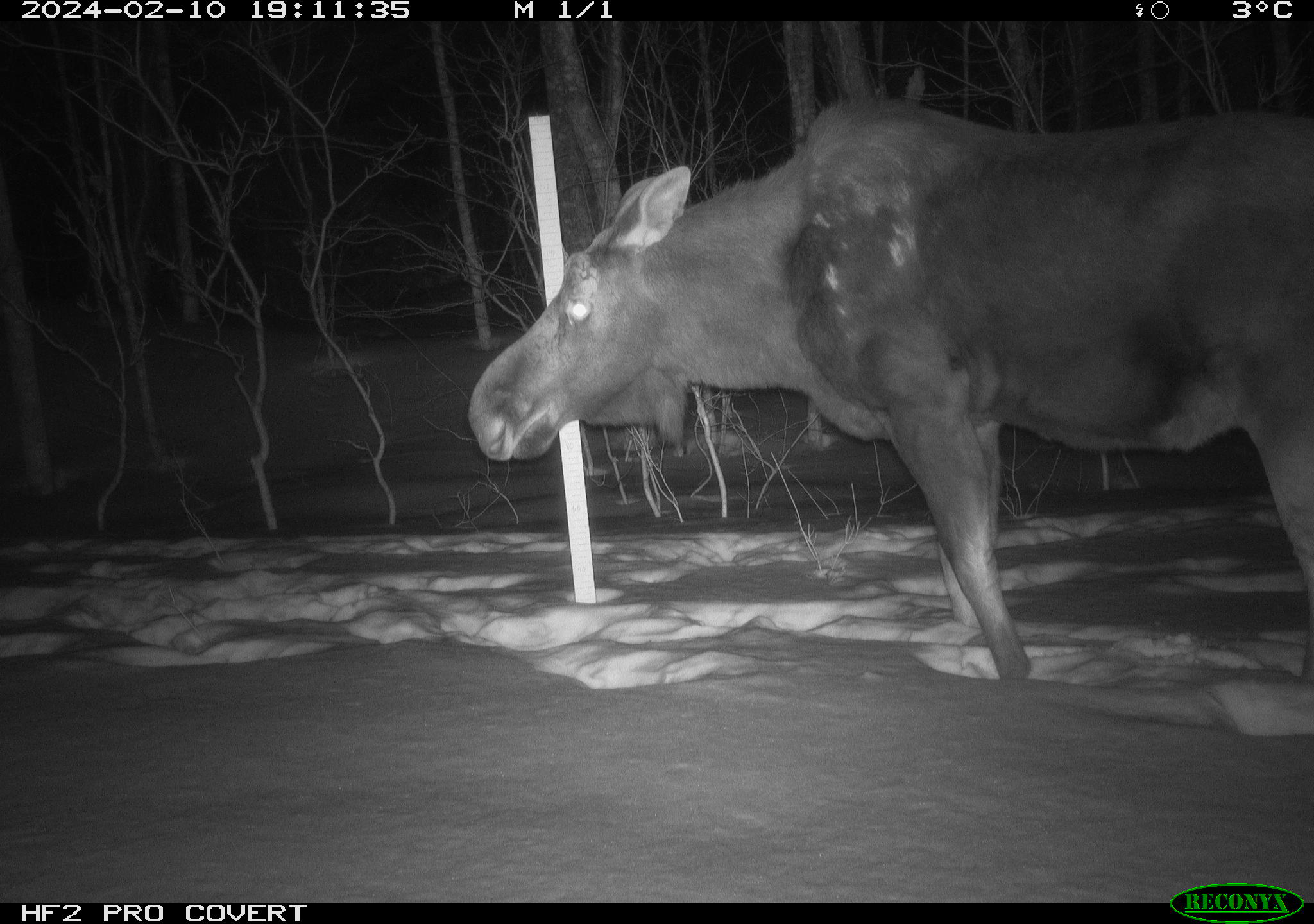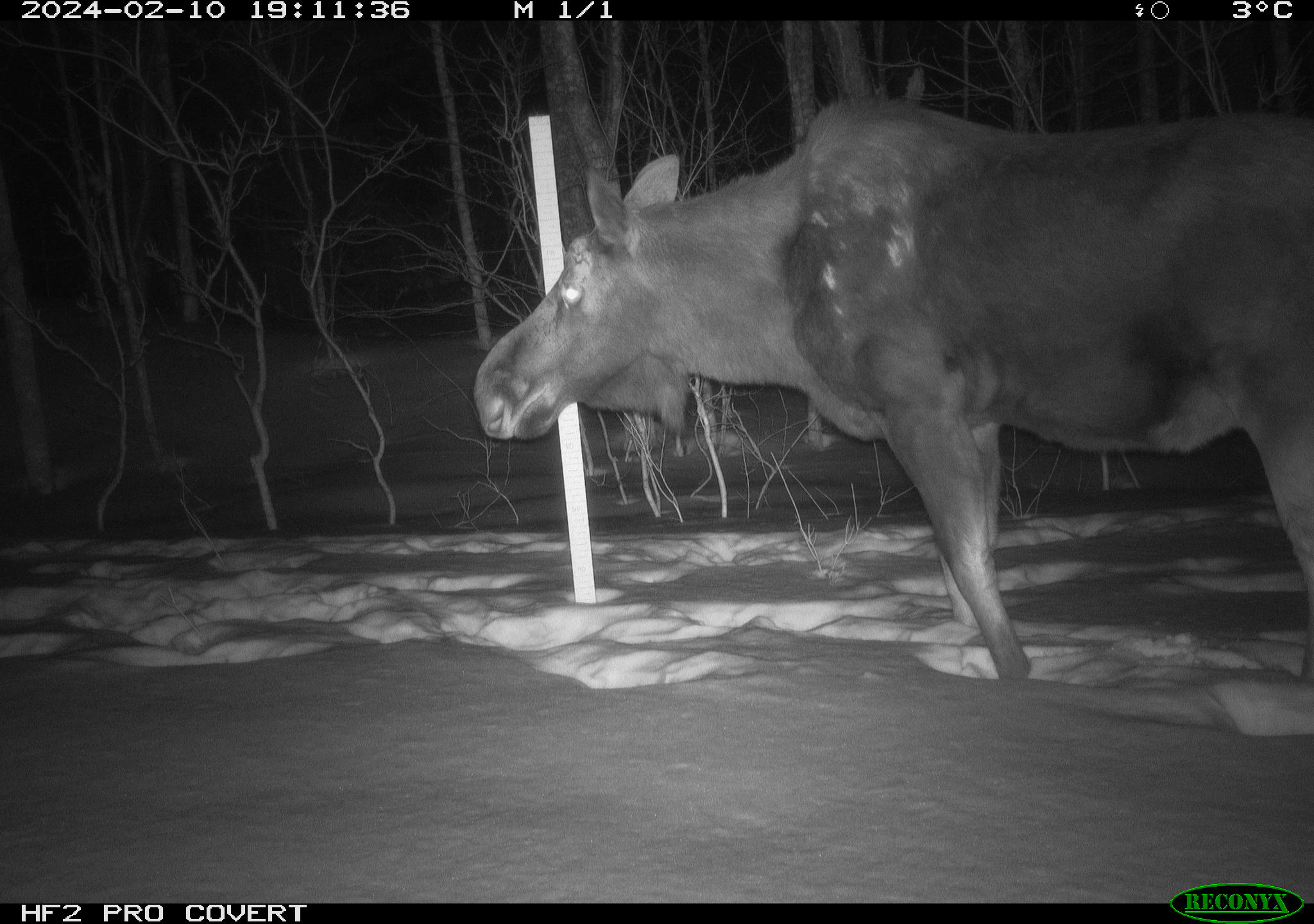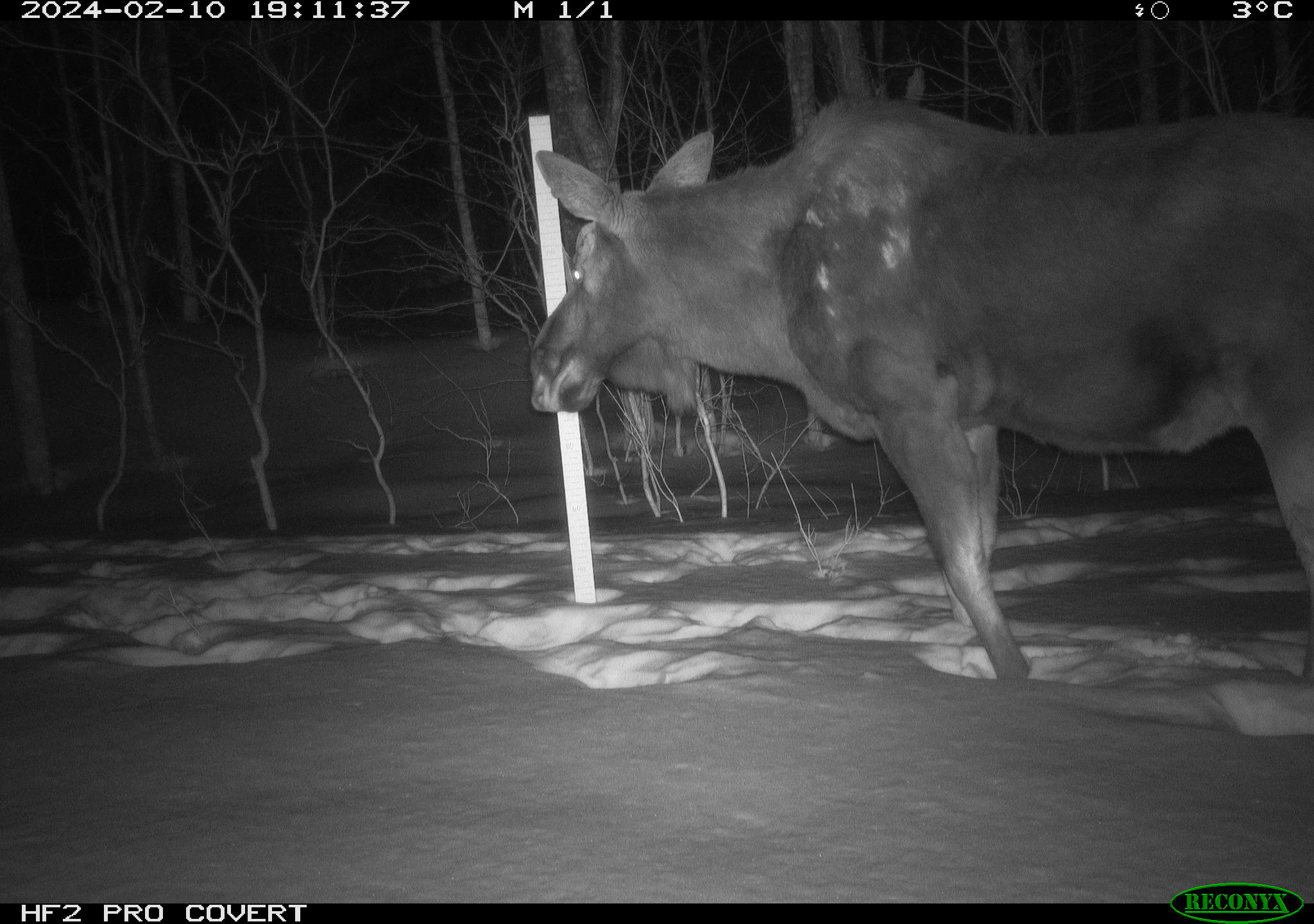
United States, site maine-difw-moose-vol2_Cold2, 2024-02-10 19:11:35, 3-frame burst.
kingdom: Animalia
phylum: Chordata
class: Mammalia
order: Artiodactyla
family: Cervidae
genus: Alces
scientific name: Alces alces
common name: moose